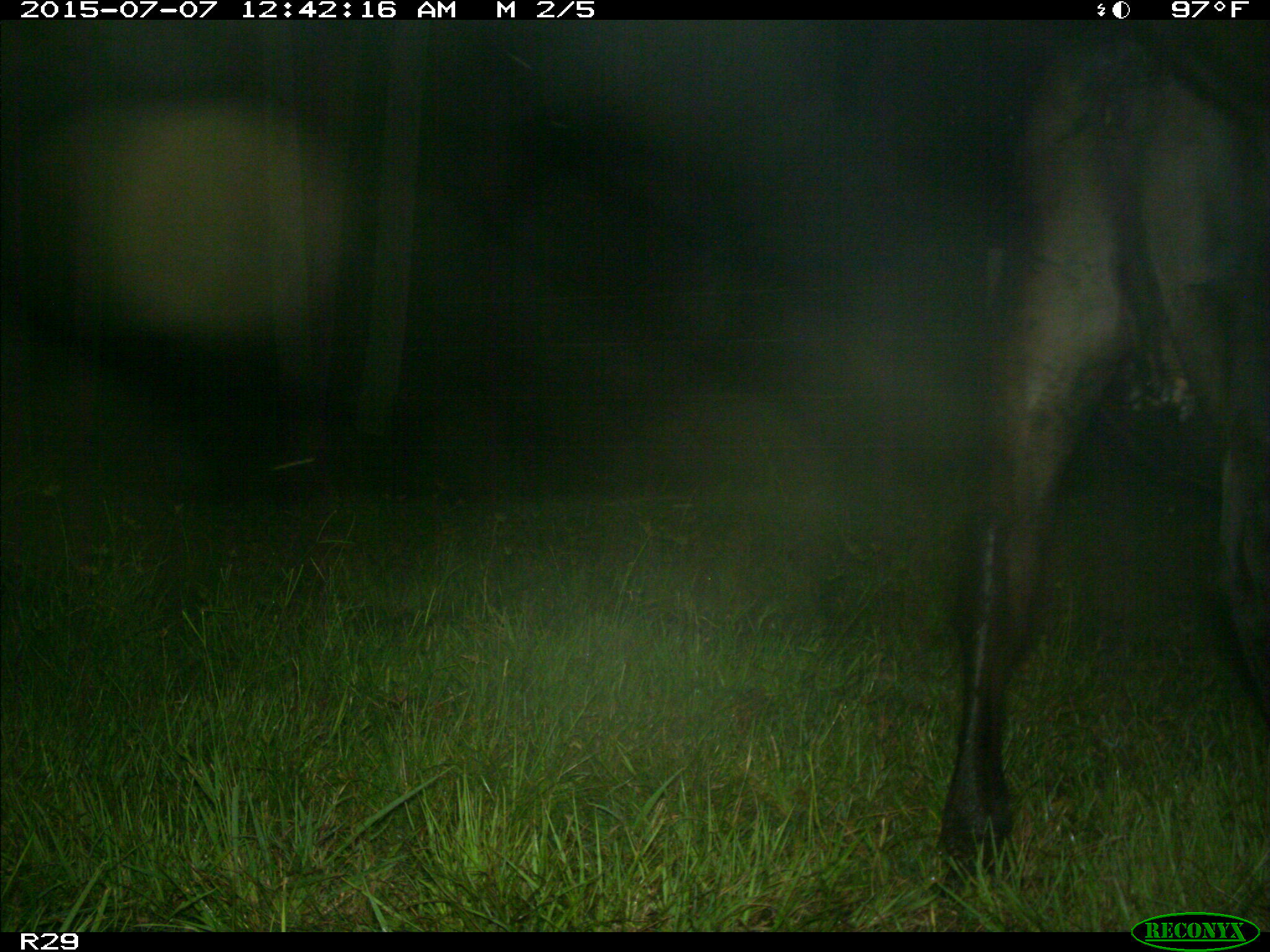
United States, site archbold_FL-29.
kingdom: Animalia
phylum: Chordata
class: Mammalia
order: Artiodactyla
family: Bovidae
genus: Bos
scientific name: Bos taurus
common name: domestic cow